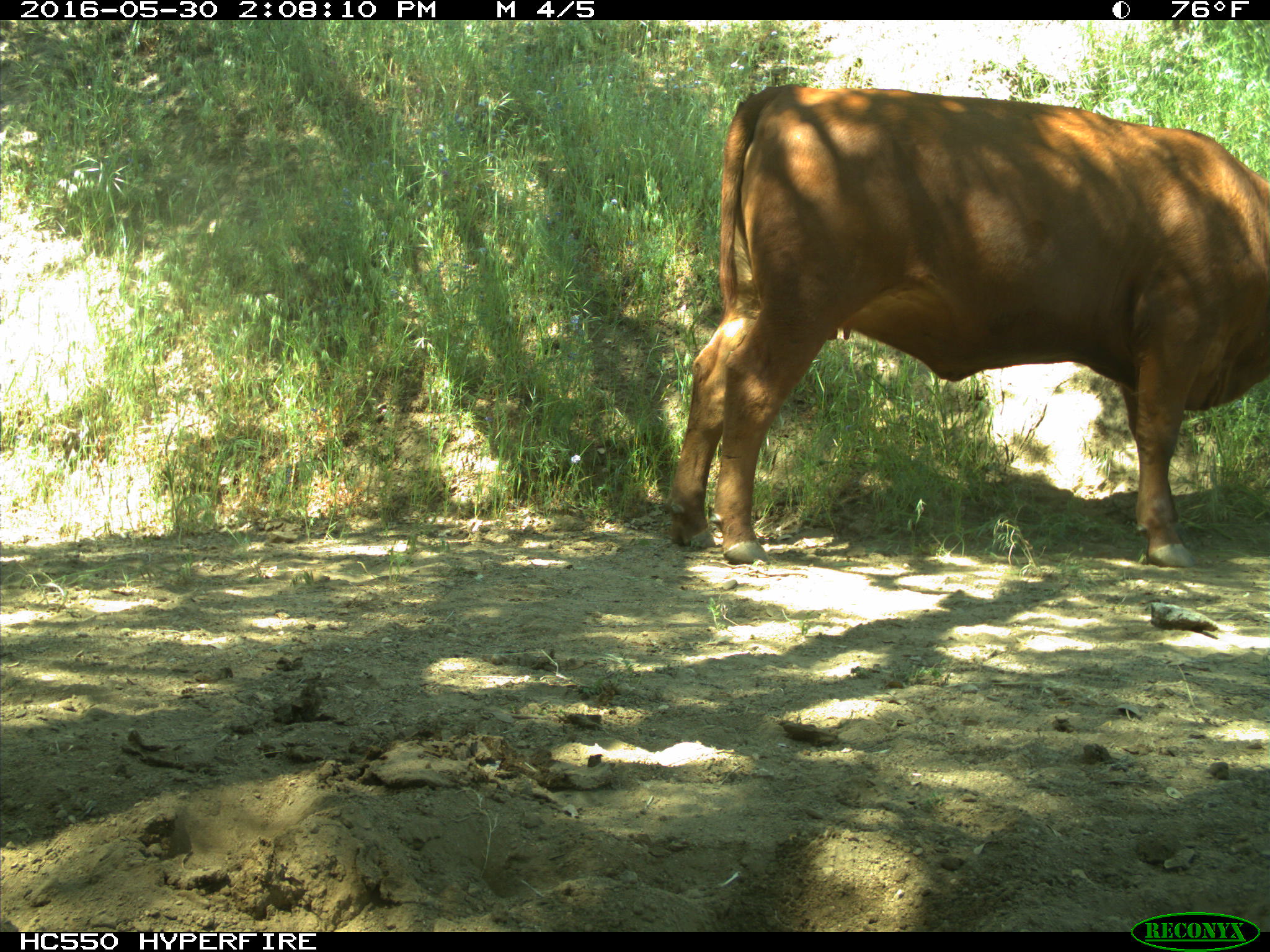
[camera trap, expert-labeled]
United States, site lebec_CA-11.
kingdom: Animalia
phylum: Chordata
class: Mammalia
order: Artiodactyla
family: Bovidae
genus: Bos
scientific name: Bos taurus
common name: domestic cow